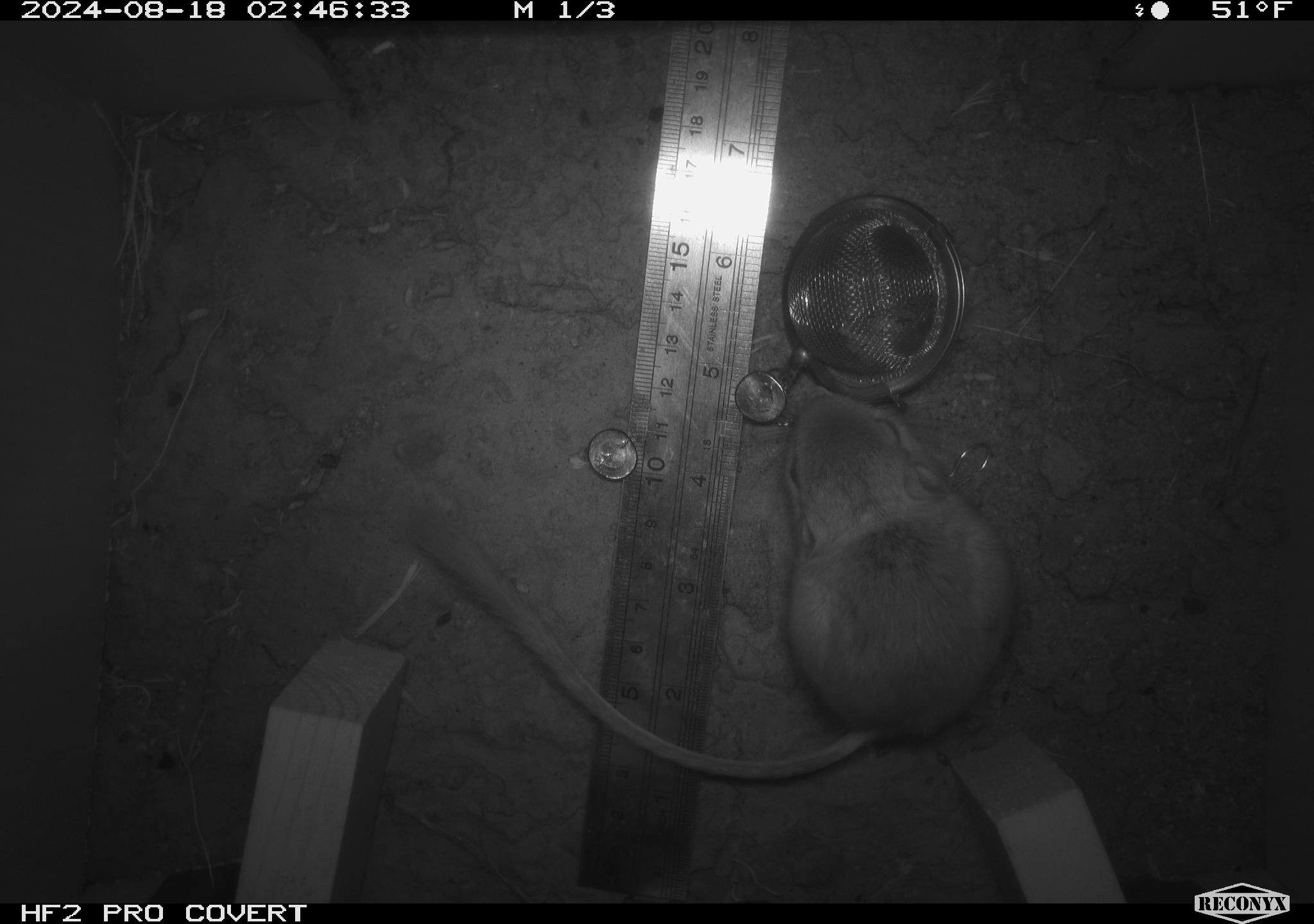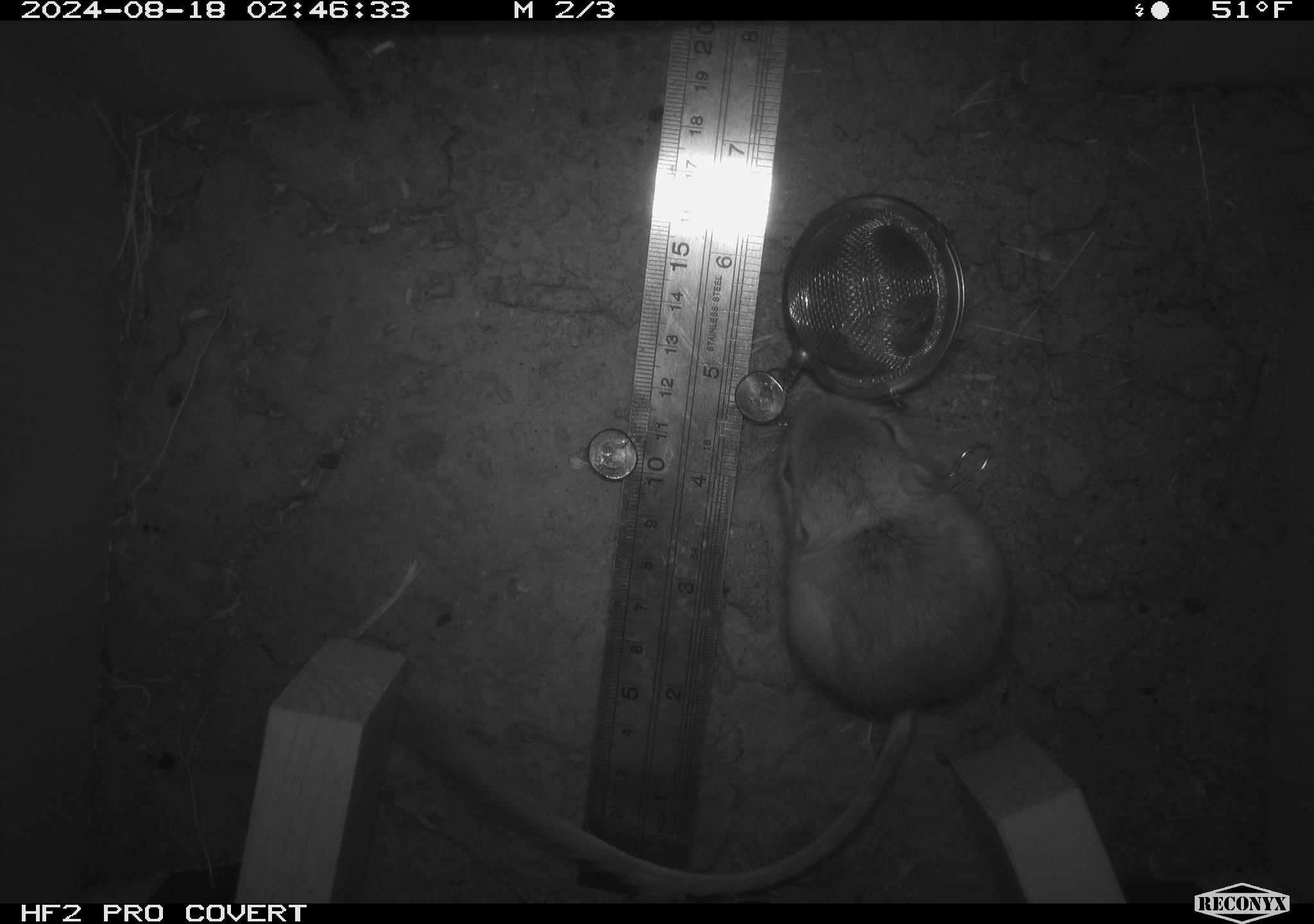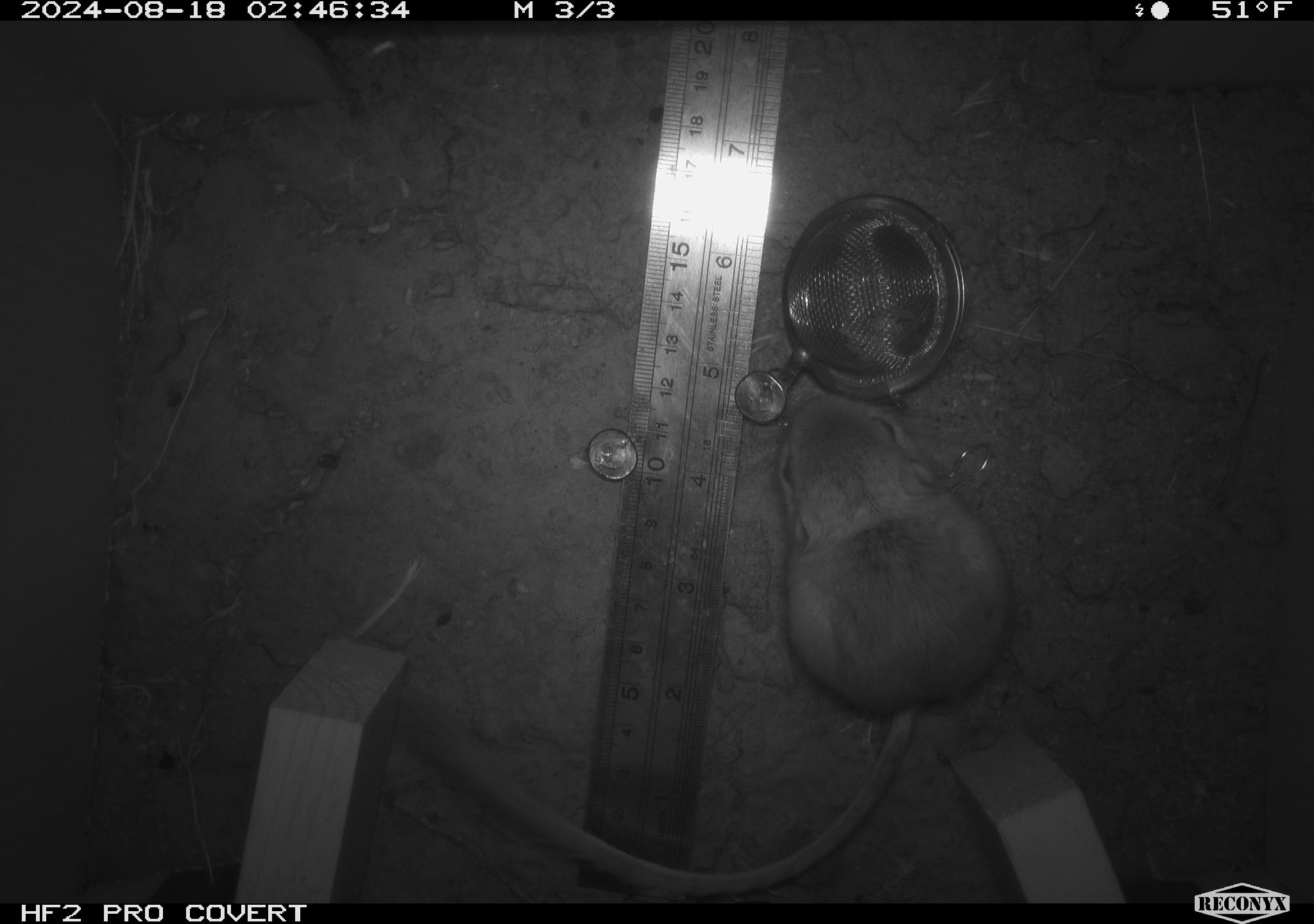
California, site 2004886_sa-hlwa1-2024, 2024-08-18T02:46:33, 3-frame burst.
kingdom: Animalia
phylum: Chordata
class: Mammalia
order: Rodentia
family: Heteromyidae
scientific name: Heteromyidae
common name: kangaroo rats and pocket mice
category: heteromyidae family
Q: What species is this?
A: Heteromyidae family (kangaroo rats and pocket mice) (Heteromyidae).